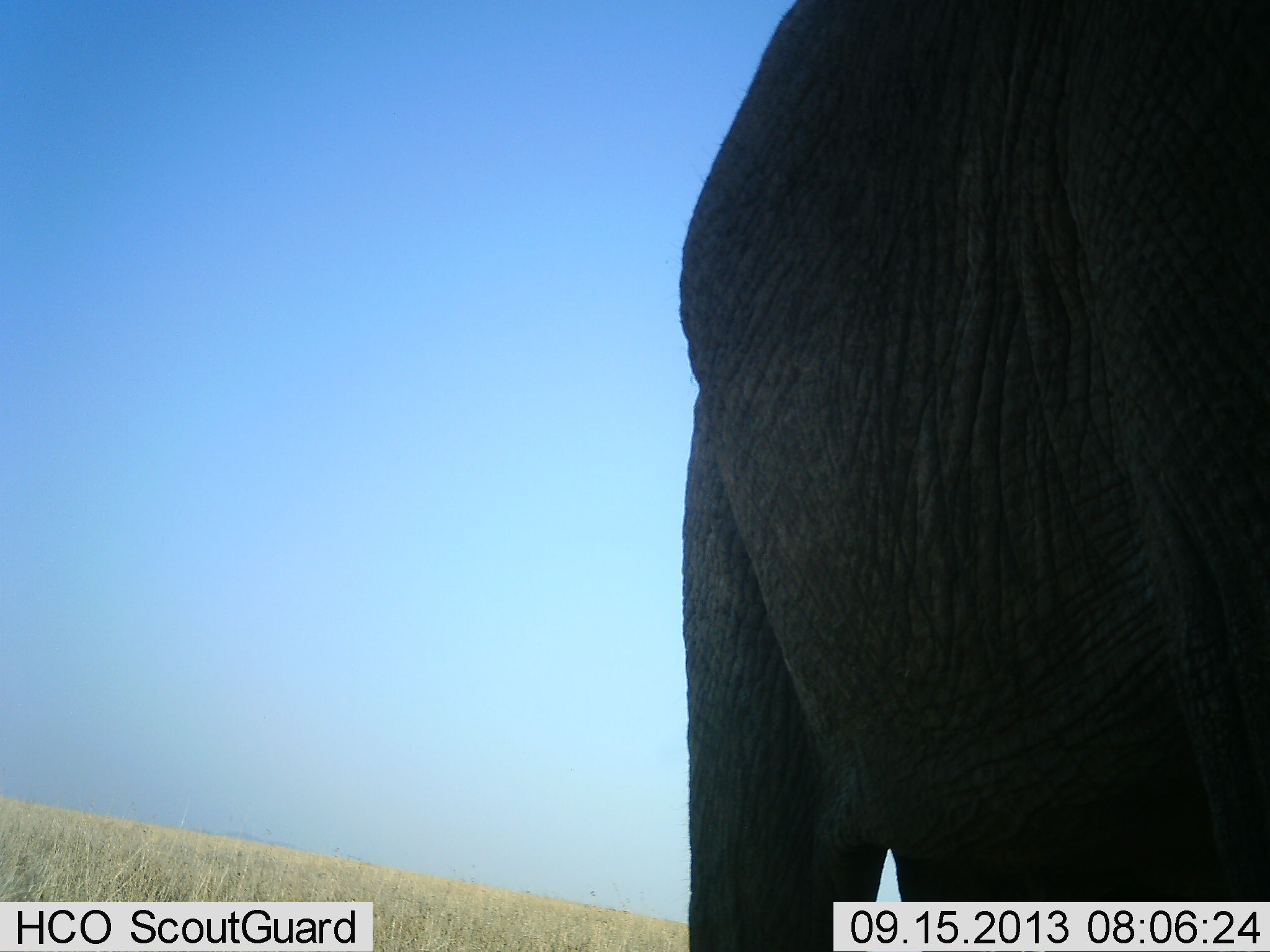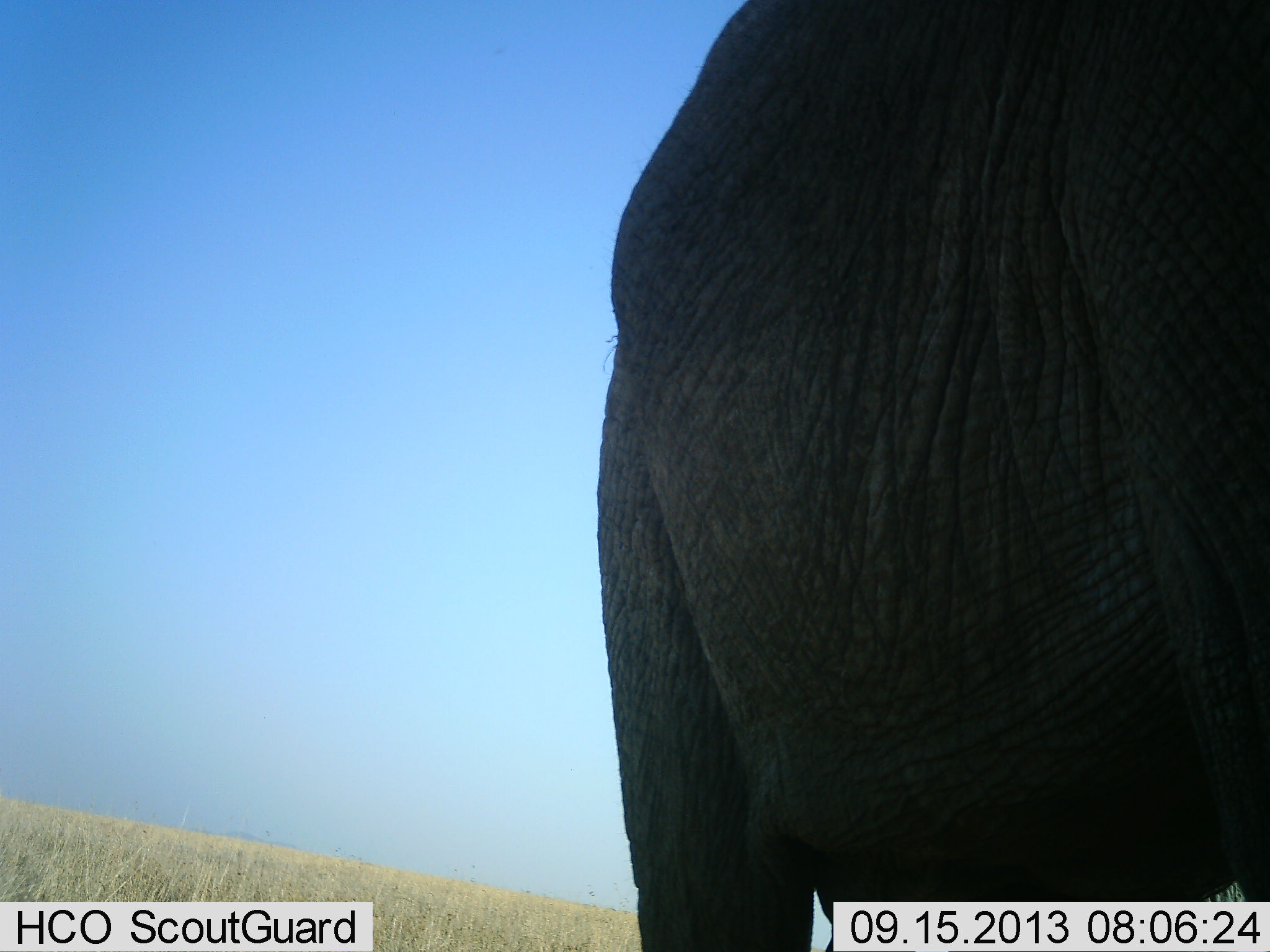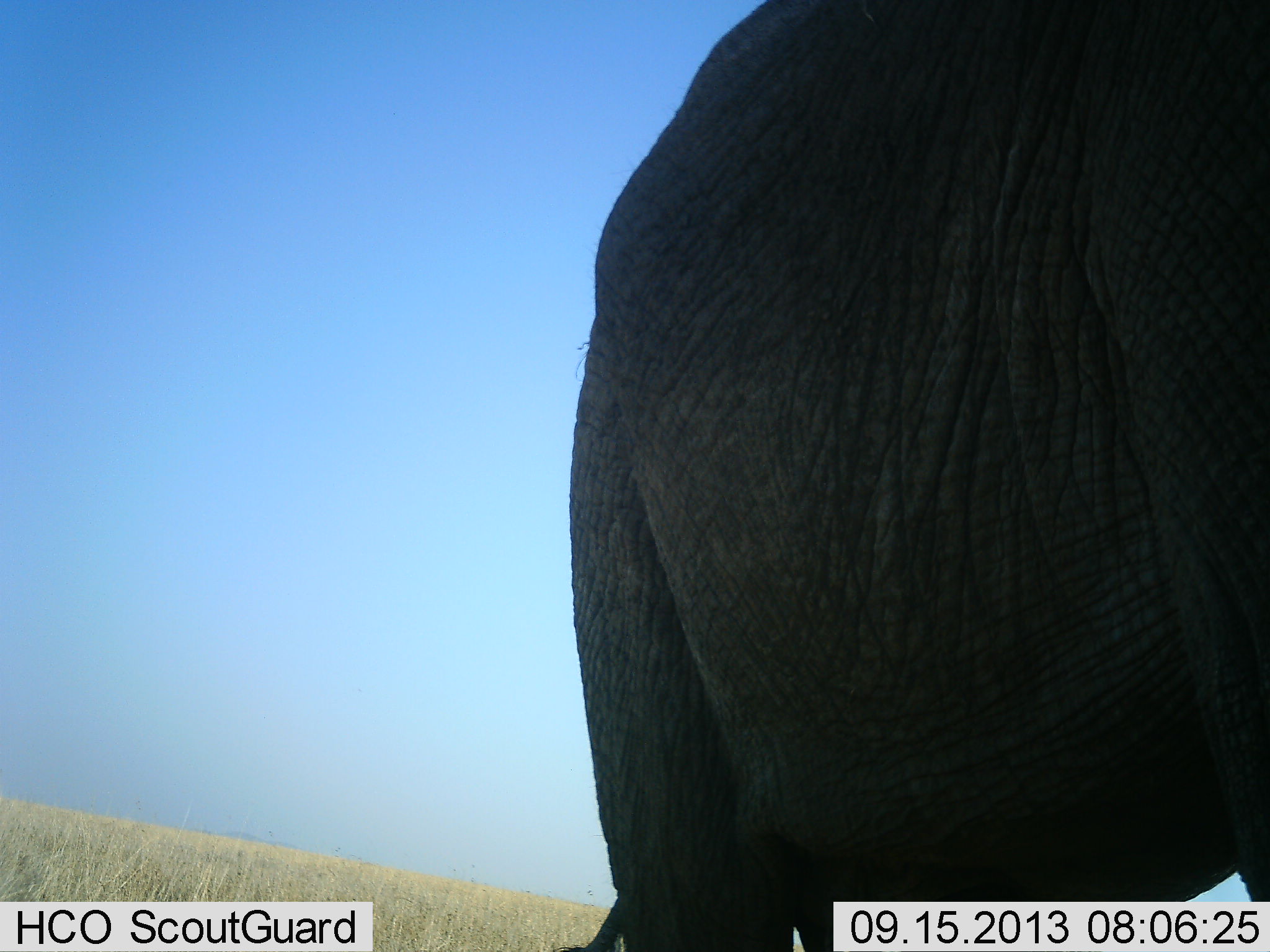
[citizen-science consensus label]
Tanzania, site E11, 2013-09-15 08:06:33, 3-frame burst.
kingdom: Animalia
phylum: Chordata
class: Mammalia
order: Proboscidea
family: Elephantidae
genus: Loxodonta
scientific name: Loxodonta africana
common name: african bush elephant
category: elephant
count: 1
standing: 91%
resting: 0%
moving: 16%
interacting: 0%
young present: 0%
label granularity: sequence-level